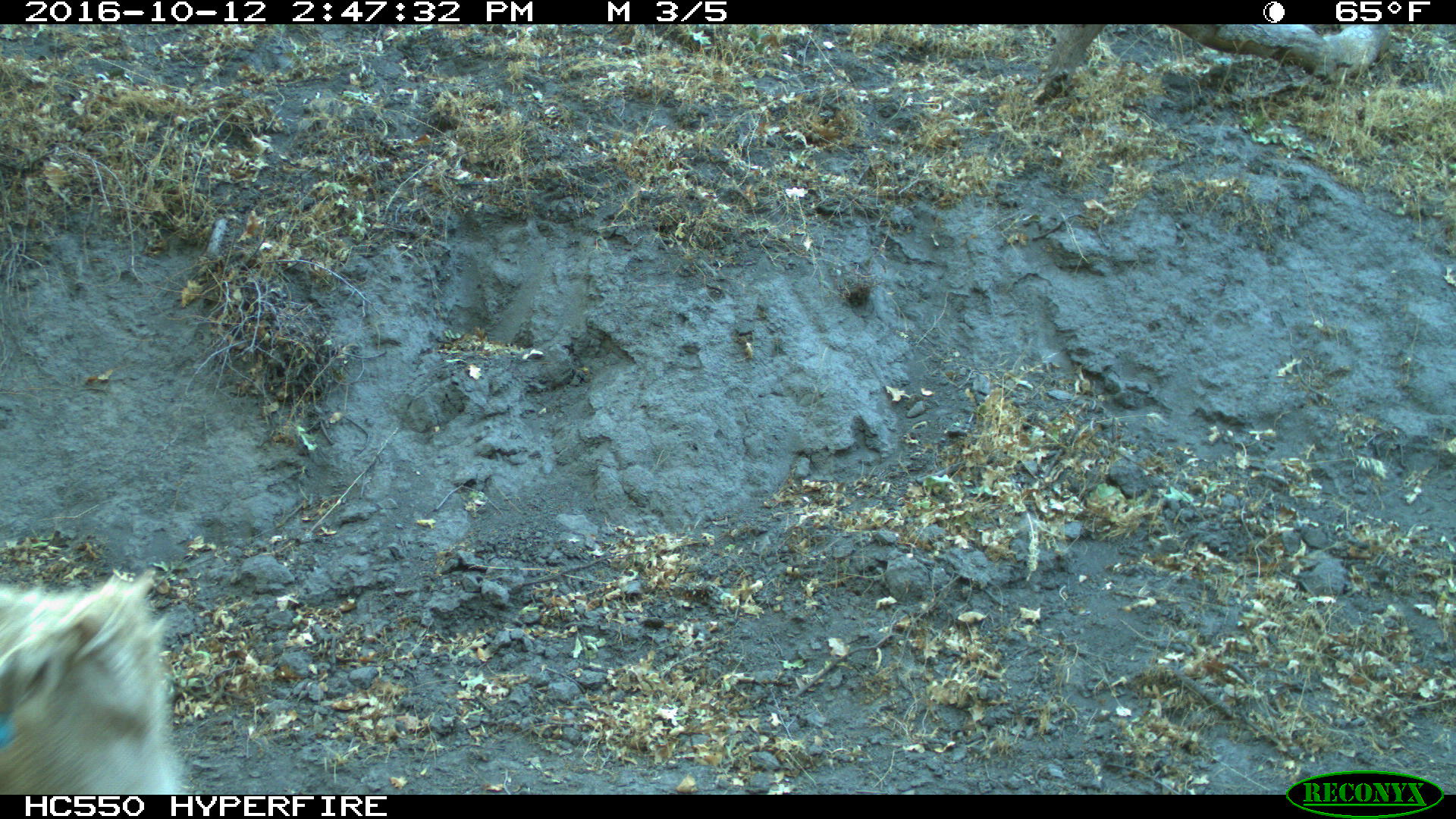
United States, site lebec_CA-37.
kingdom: Animalia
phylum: Chordata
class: Mammalia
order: Artiodactyla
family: Bovidae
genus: Bos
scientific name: Bos taurus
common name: domestic cow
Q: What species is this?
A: Bos taurus (domestic cow).